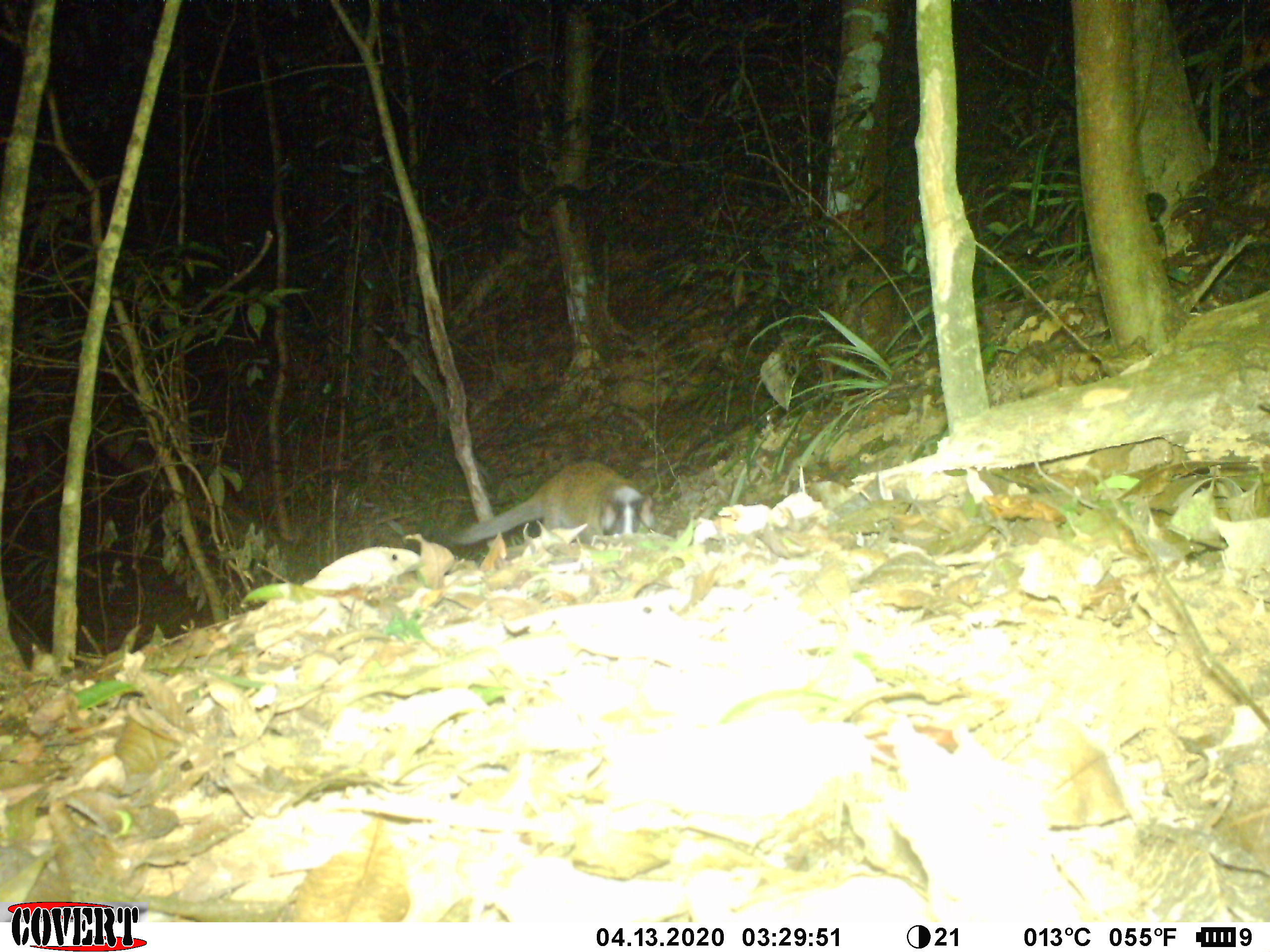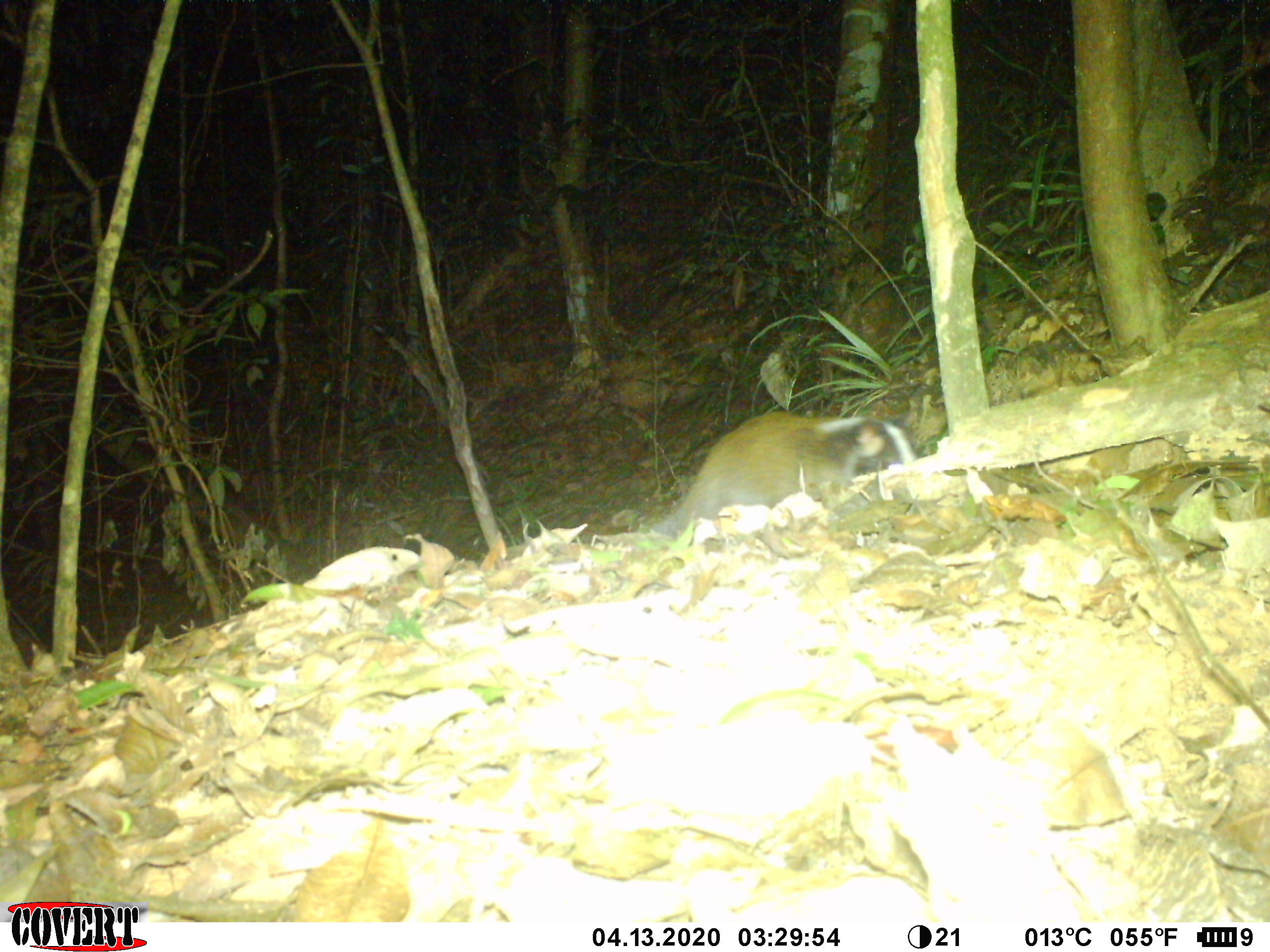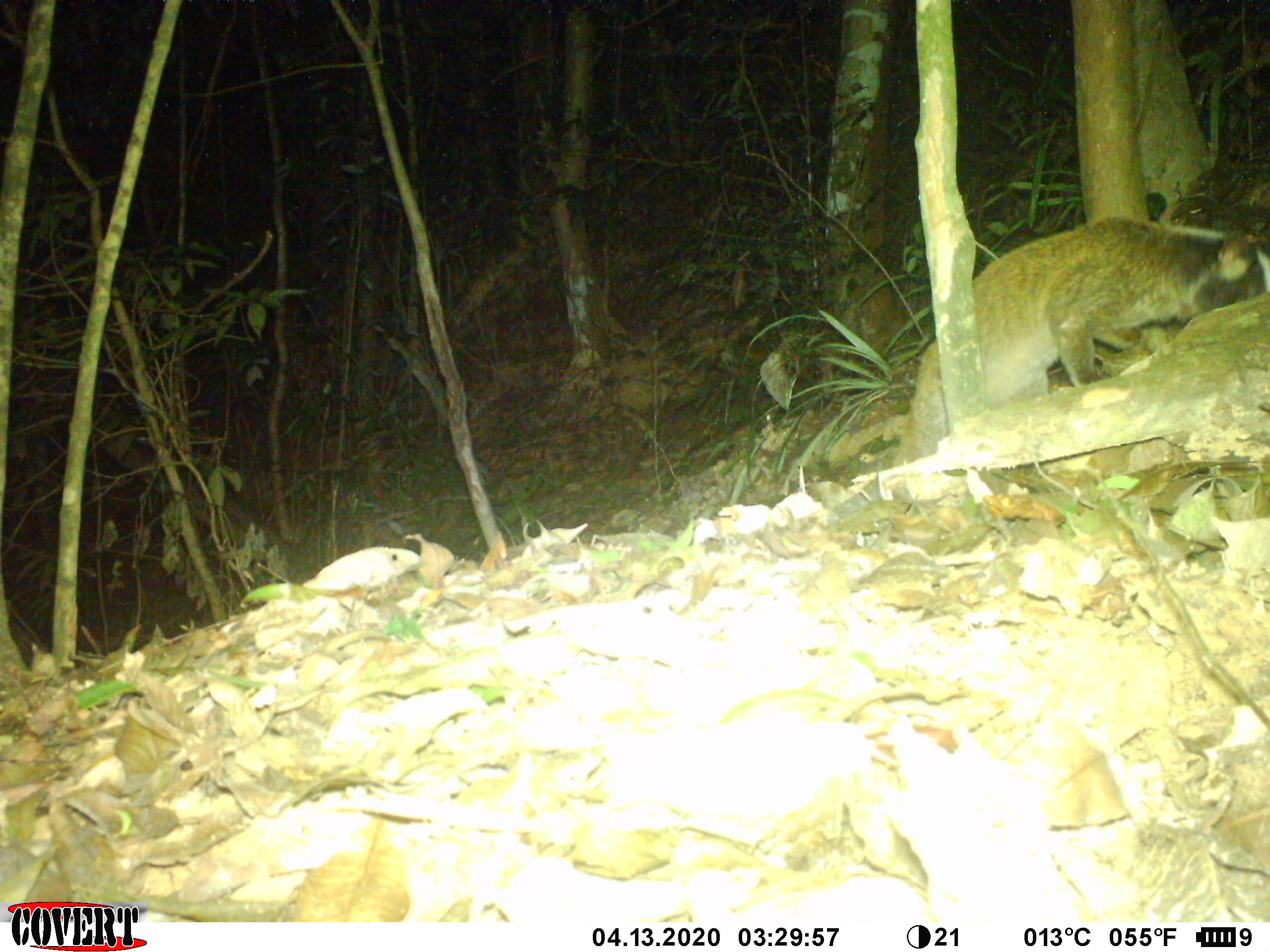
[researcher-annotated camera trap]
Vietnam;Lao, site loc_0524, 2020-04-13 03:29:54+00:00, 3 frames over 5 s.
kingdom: Animalia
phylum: Chordata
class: Mammalia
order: Carnivora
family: Viverridae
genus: Paguma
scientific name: Paguma larvata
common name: masked palm civet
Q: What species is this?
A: Masked palm civet (Paguma larvata).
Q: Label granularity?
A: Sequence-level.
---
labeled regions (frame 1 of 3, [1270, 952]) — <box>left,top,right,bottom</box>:
masked palm civet: <box>449,460,655,545</box>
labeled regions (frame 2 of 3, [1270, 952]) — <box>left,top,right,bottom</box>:
masked palm civet: <box>629,409,920,539</box>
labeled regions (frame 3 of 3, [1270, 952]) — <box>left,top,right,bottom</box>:
masked palm civet: <box>892,214,1269,463</box>